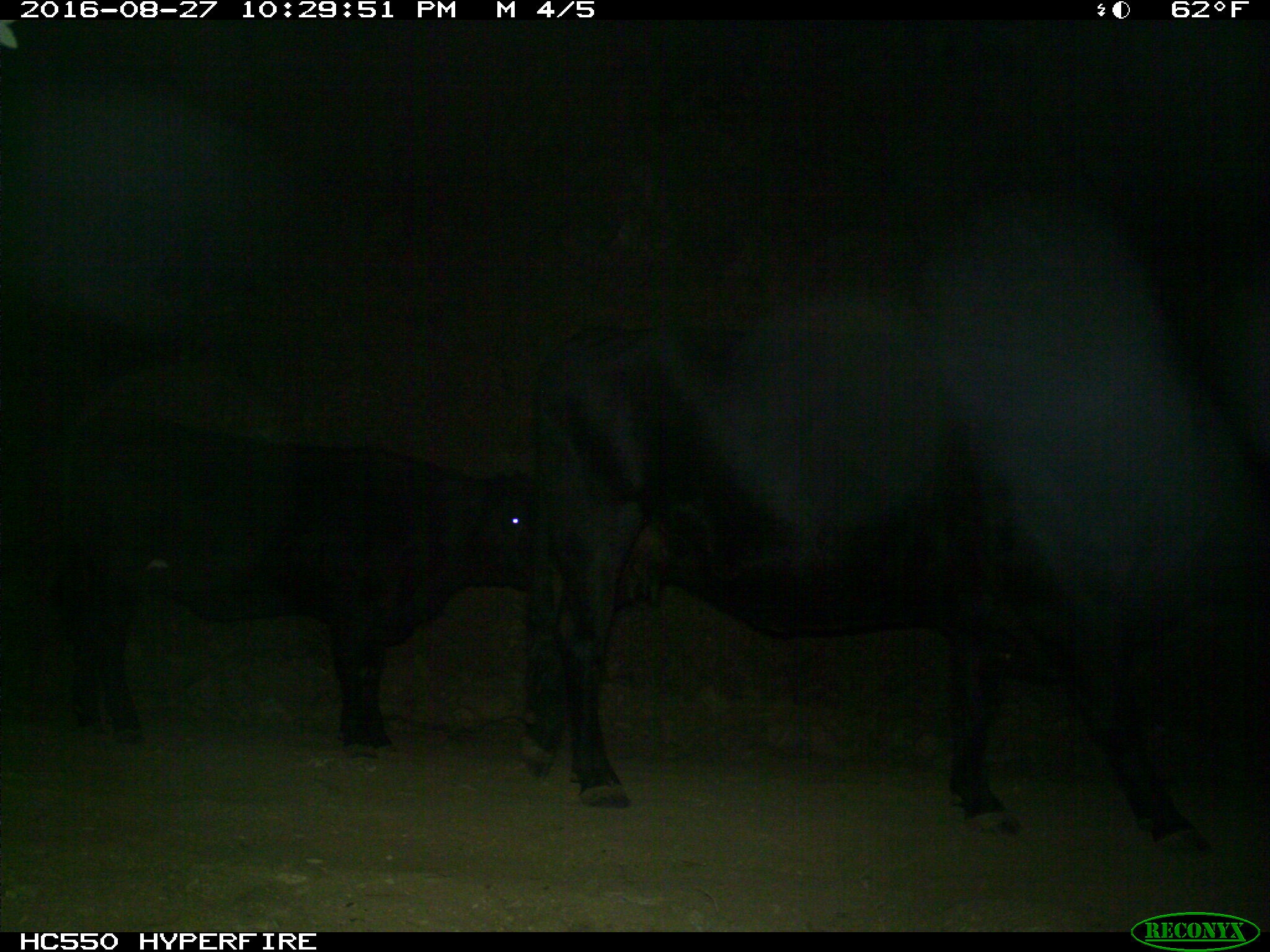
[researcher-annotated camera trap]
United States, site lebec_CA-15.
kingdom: Animalia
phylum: Chordata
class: Mammalia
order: Artiodactyla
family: Bovidae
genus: Bos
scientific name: Bos taurus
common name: domestic cow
Bos taurus (domestic cow).